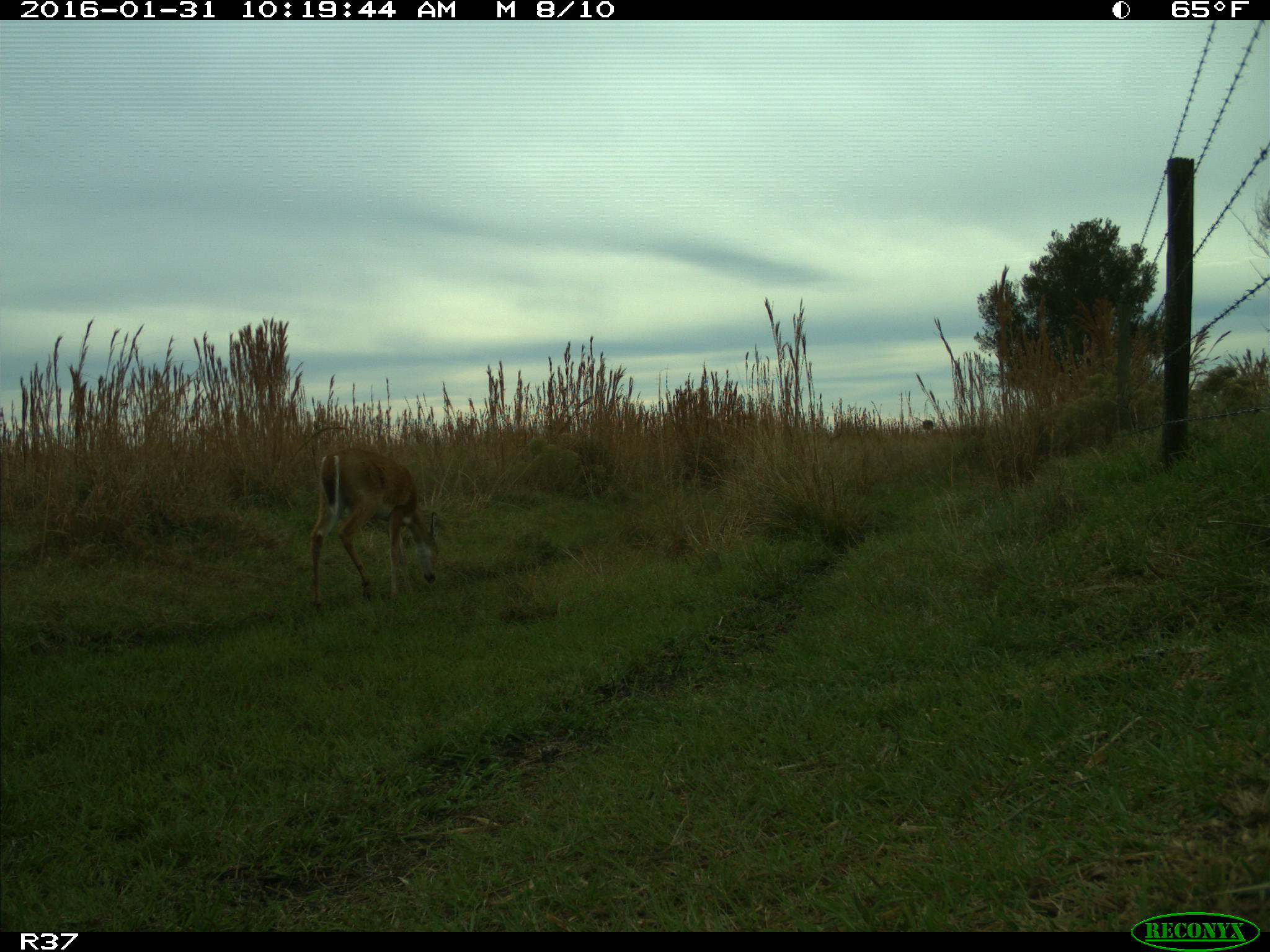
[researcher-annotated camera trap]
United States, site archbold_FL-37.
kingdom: Animalia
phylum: Chordata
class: Mammalia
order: Artiodactyla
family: Cervidae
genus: Odocoileus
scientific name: Odocoileus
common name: deer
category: unidentified deer